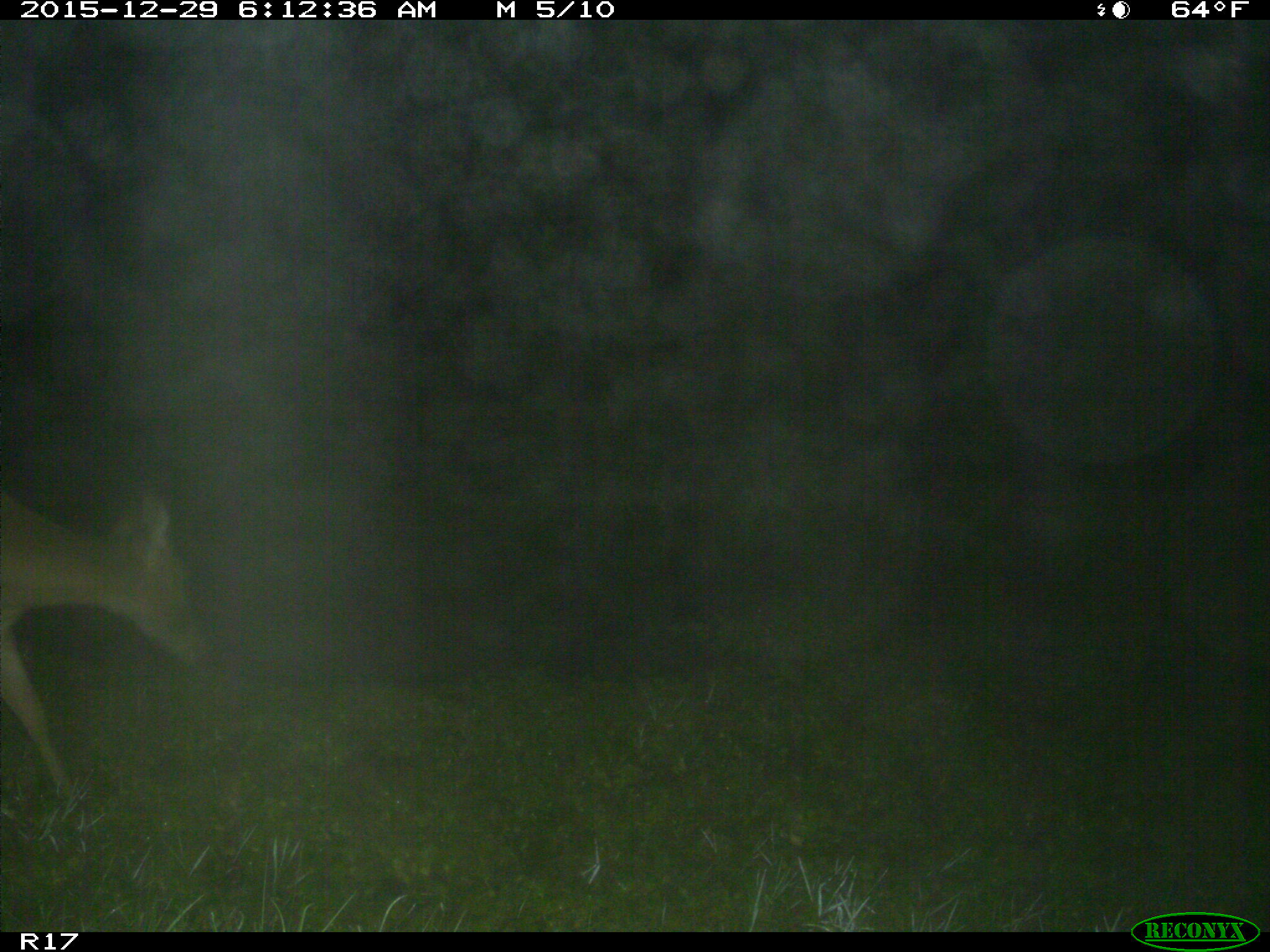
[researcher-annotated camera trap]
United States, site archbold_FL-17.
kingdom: Animalia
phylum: Chordata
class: Mammalia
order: Artiodactyla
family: Cervidae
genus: Odocoileus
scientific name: Odocoileus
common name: deer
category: unidentified deer